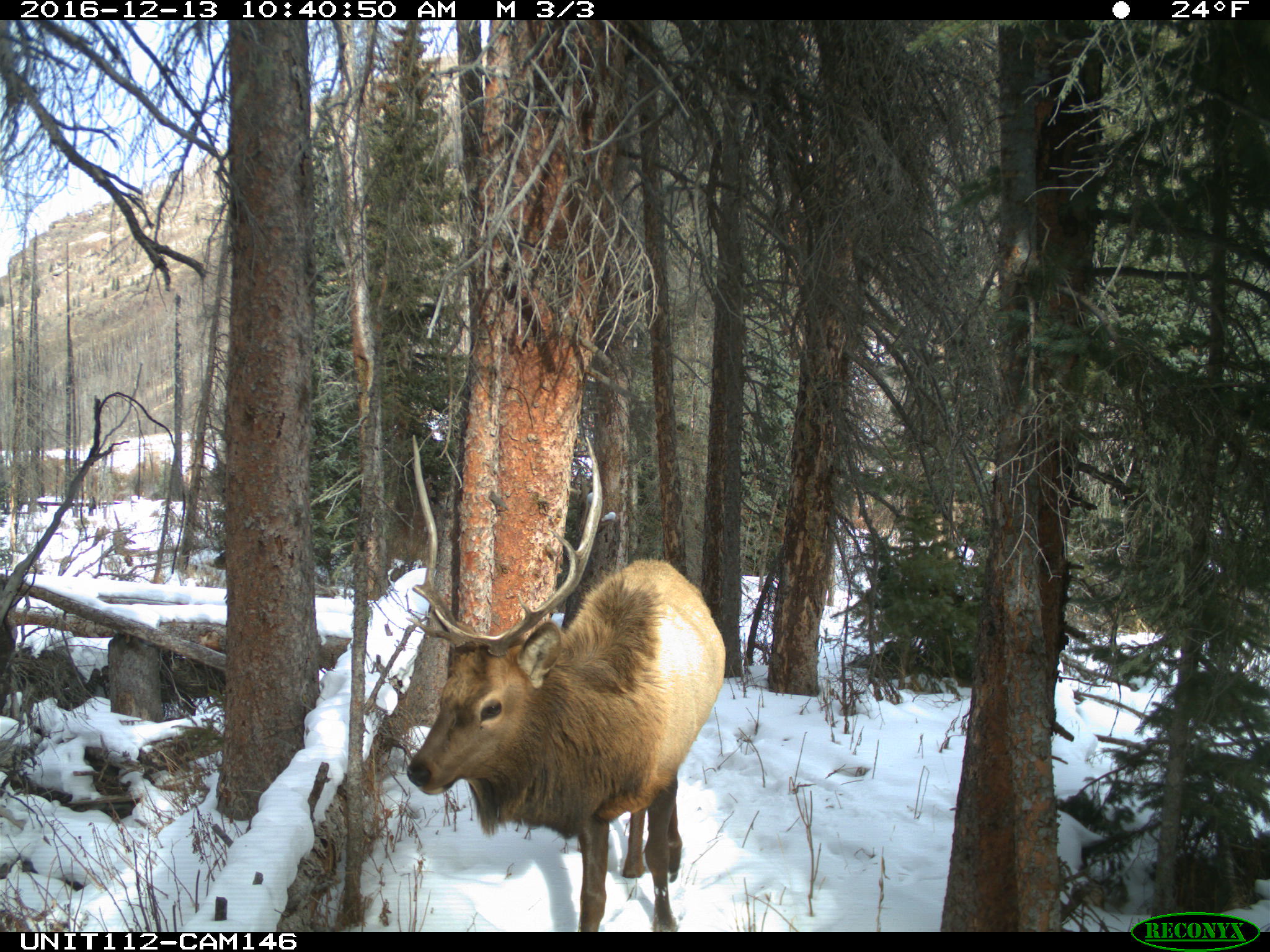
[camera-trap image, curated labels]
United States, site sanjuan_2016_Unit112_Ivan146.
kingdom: Animalia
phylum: Chordata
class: Mammalia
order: Artiodactyla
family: Cervidae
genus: Cervus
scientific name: Cervus elaphus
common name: red deer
Cervus elaphus (red deer).